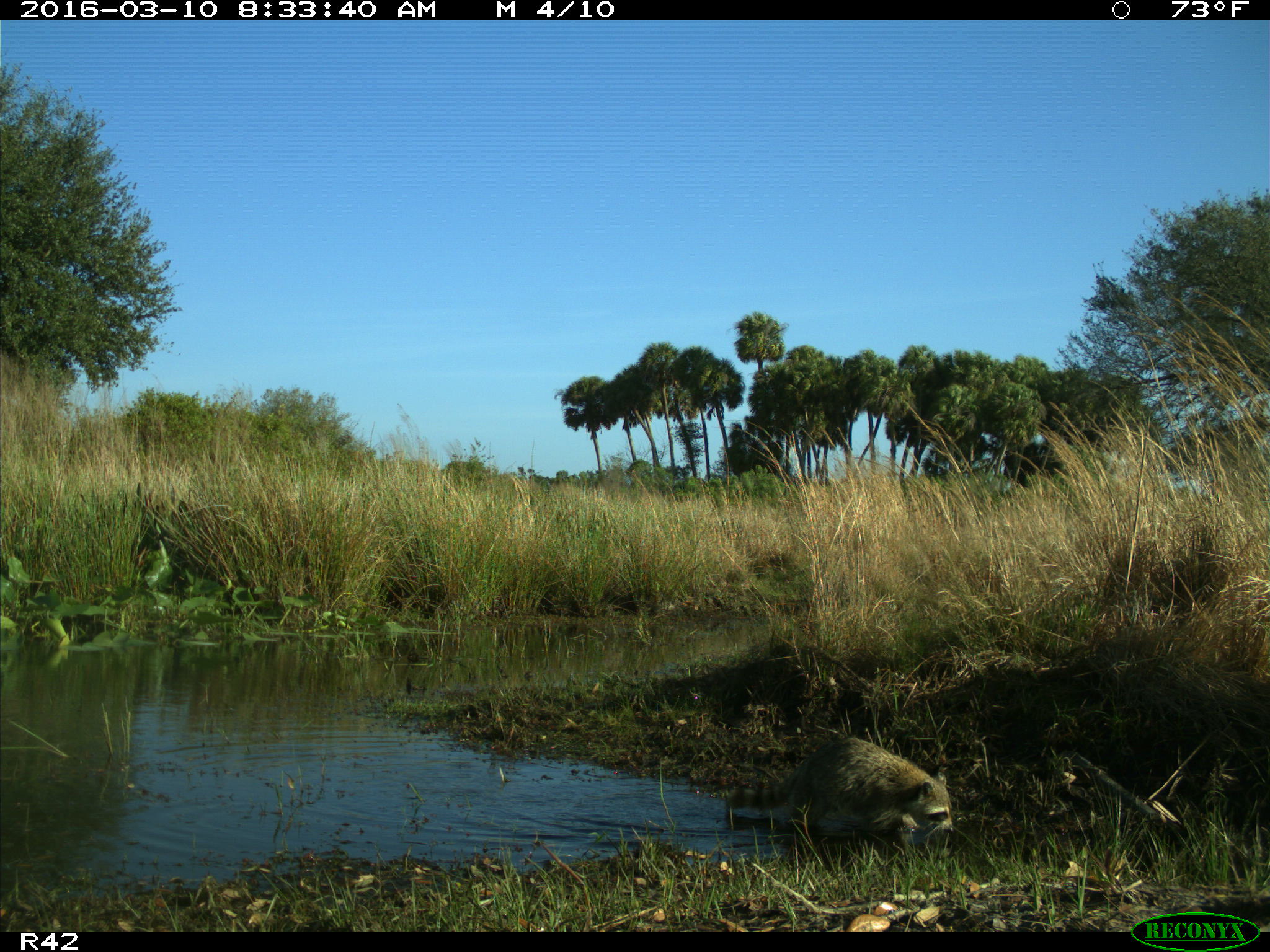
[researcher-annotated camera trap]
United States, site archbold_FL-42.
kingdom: Animalia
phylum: Chordata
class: Mammalia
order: Carnivora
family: Procyonidae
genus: Procyon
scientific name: Procyon lotor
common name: common raccoon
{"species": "Procyon lotor (common raccoon)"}